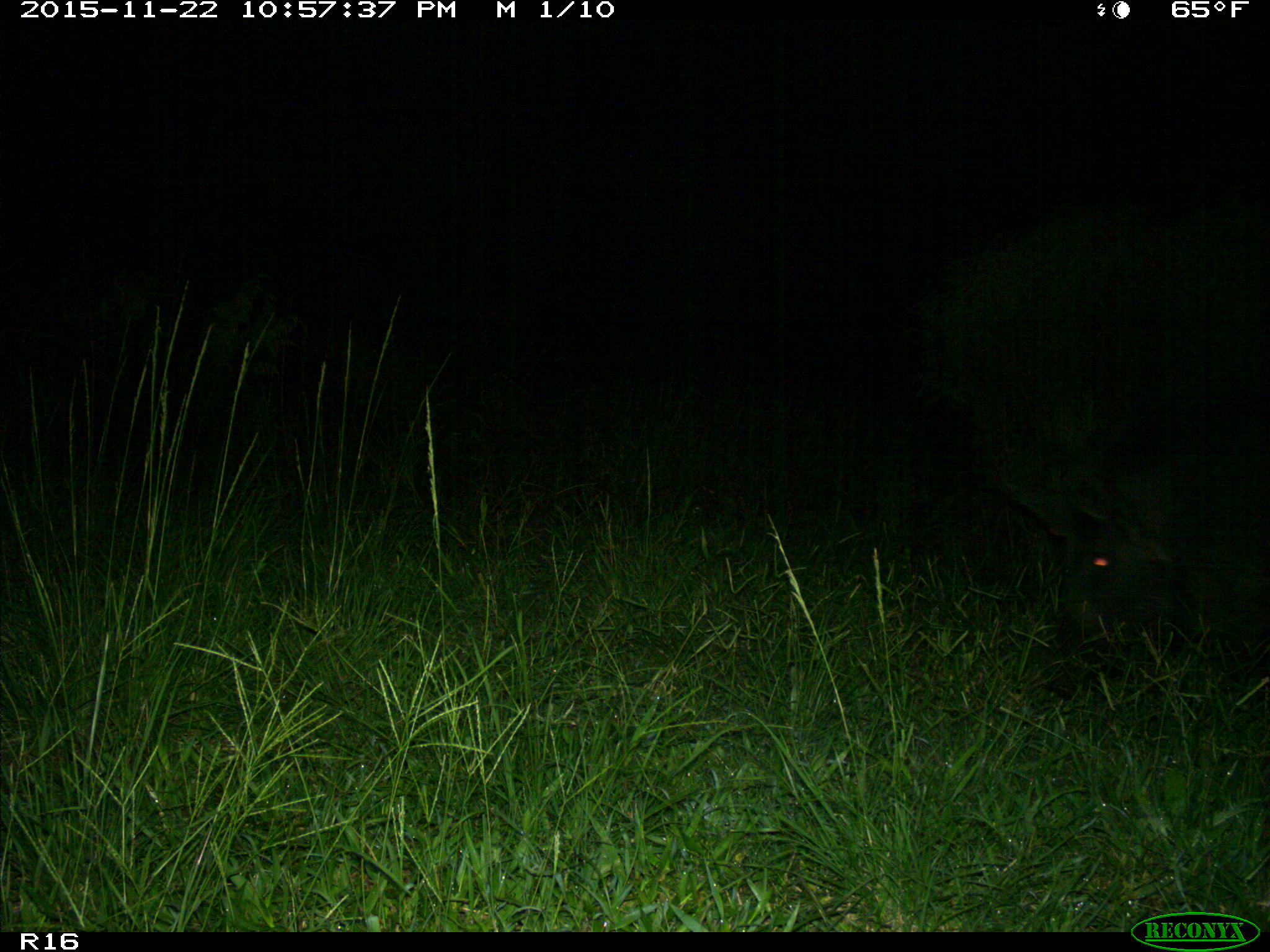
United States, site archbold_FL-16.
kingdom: Animalia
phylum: Chordata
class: Mammalia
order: Artiodactyla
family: Suidae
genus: Sus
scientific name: Sus scrofa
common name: wild boar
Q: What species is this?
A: Sus scrofa (wild boar).